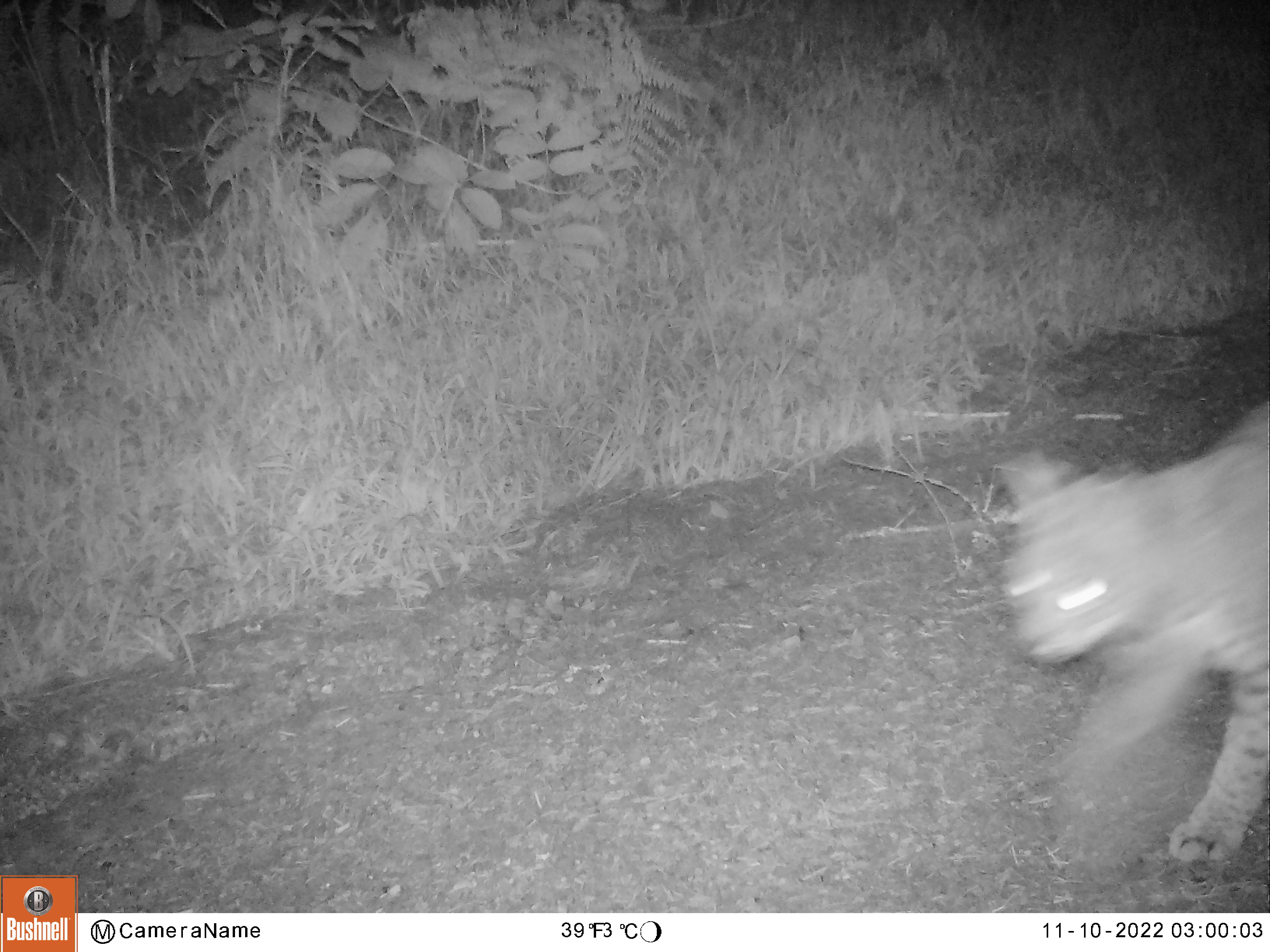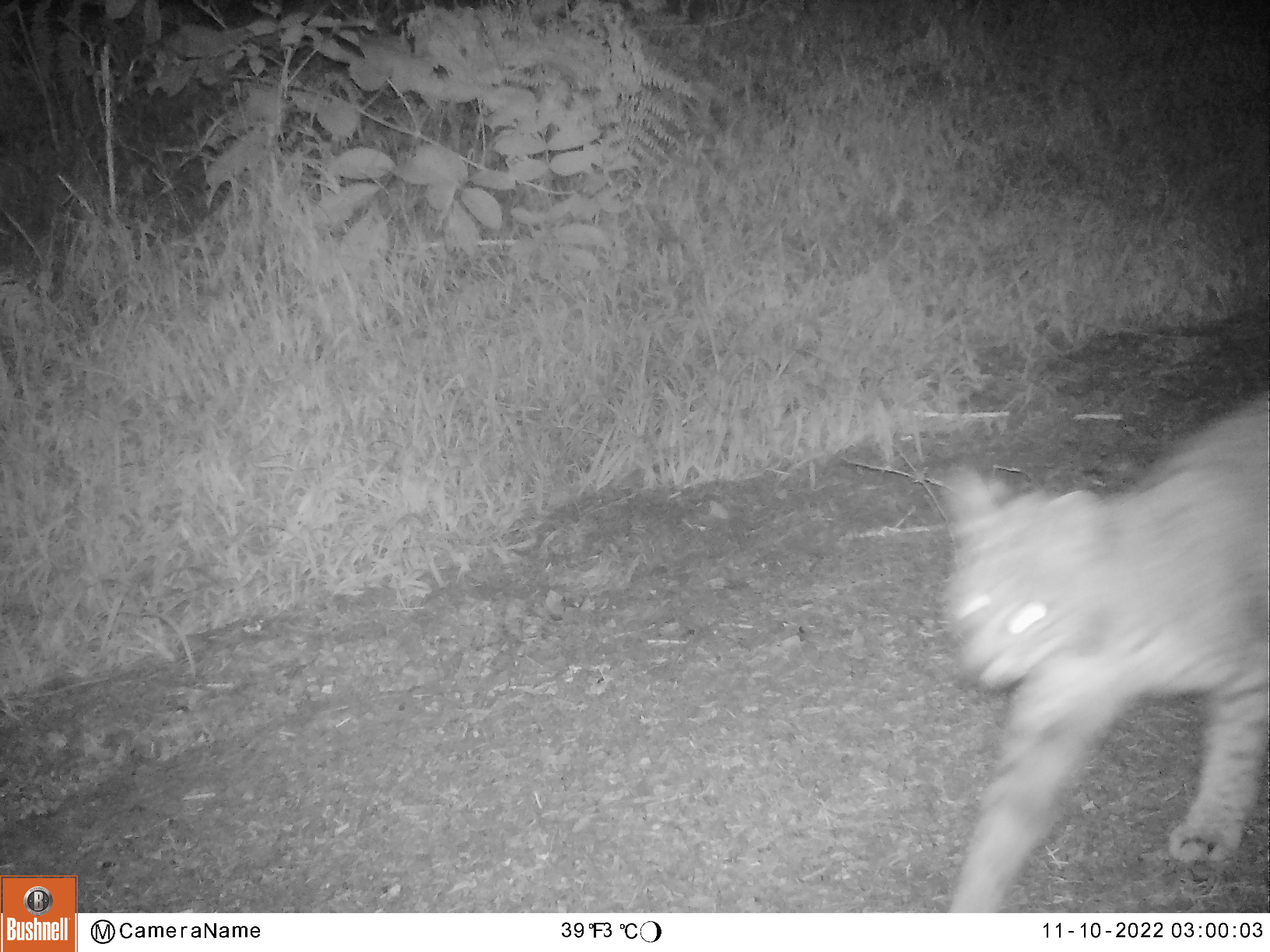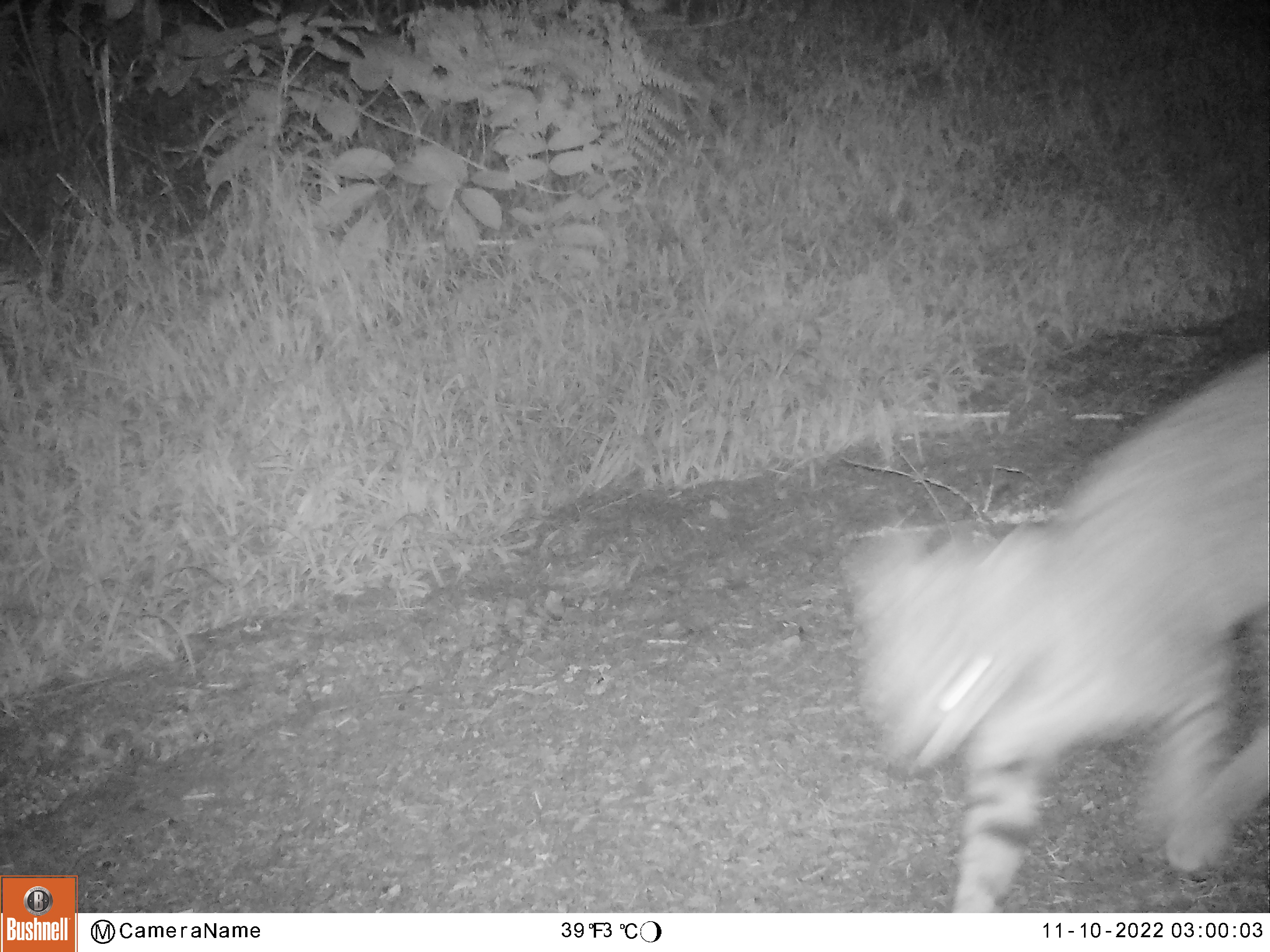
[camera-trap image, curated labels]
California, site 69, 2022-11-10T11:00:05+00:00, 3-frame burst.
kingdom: Animalia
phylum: Chordata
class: Mammalia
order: Carnivora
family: Felidae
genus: Lynx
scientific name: Lynx rufus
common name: bobcat